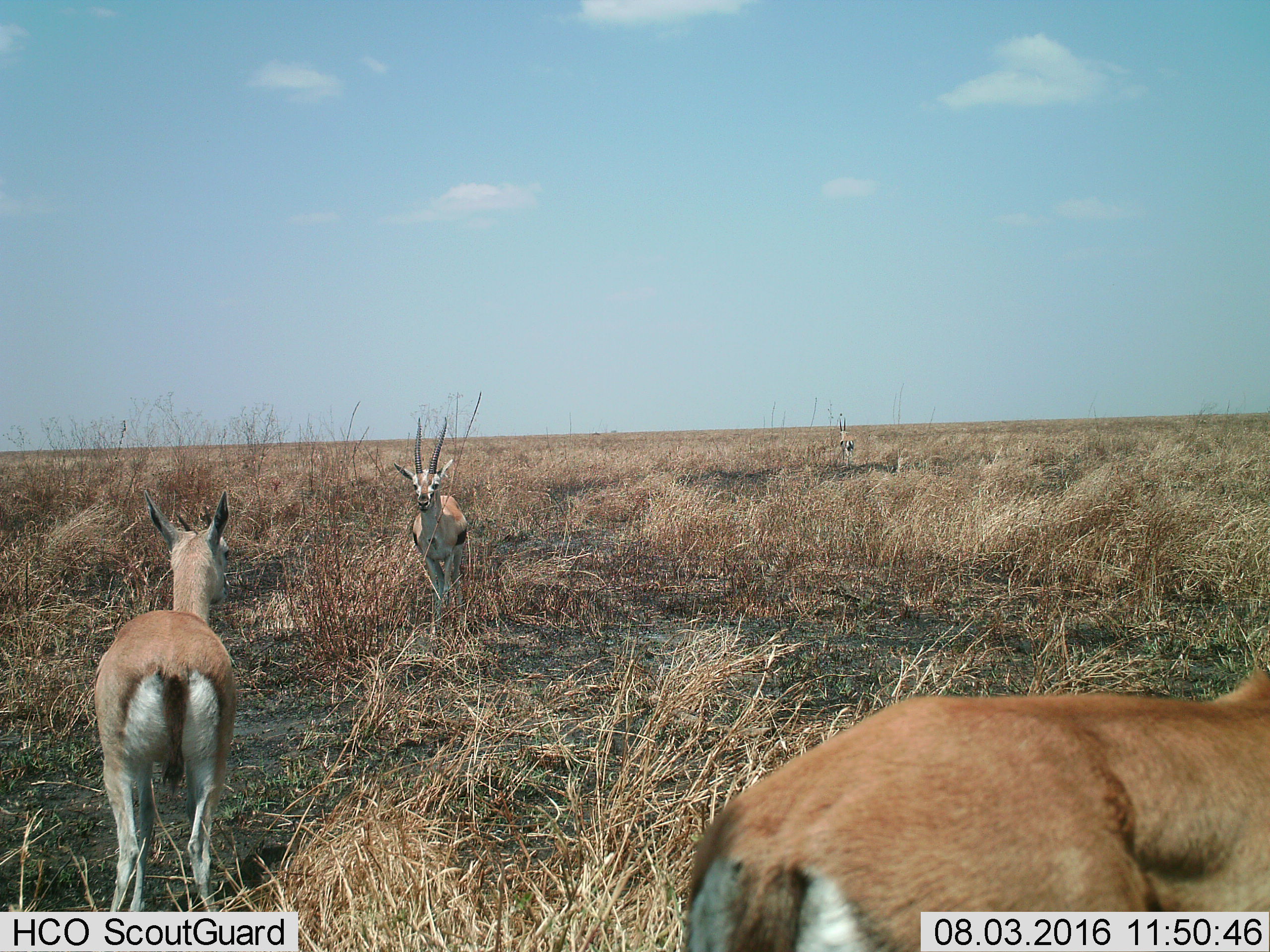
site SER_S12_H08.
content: unidentified animal